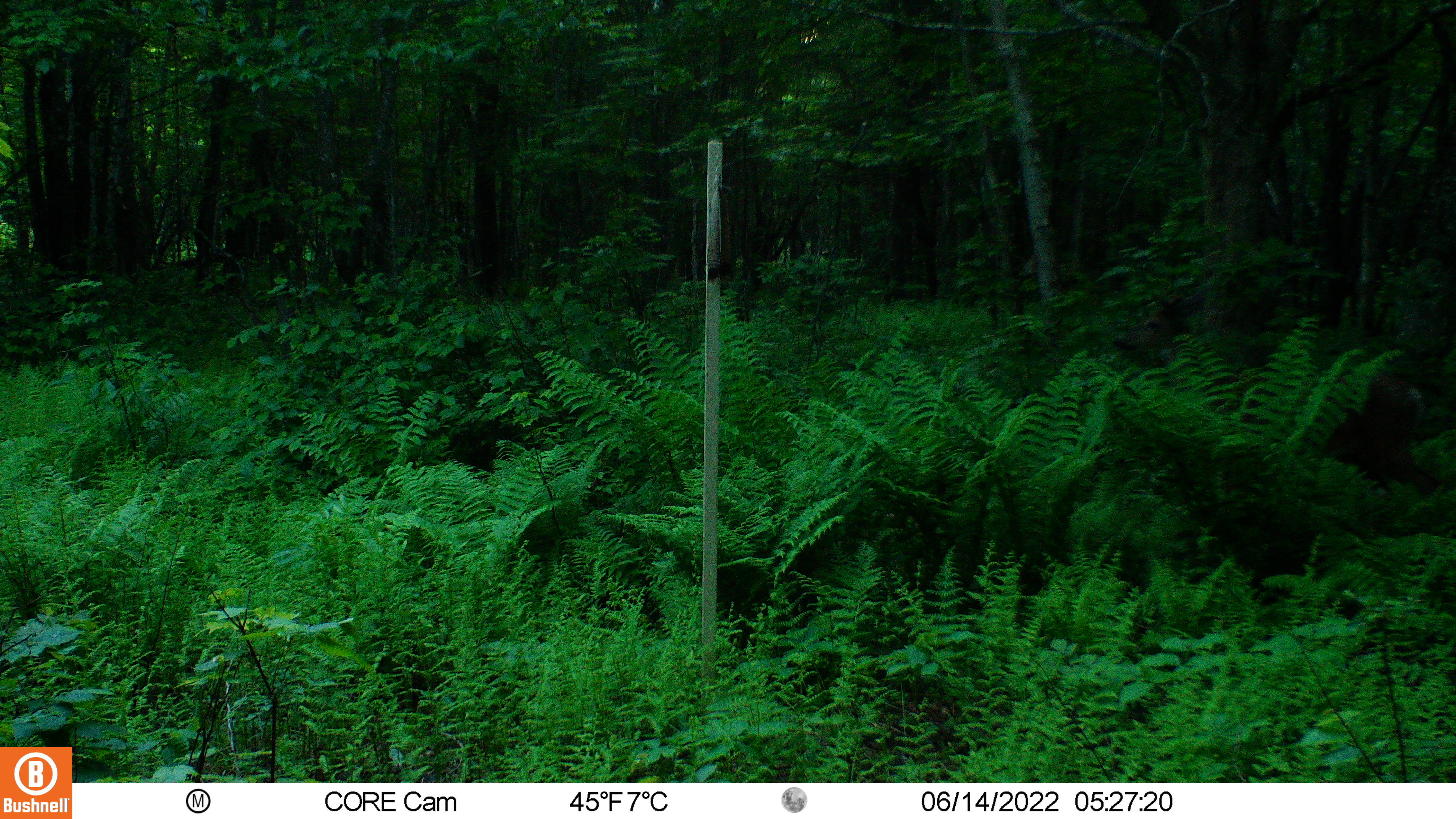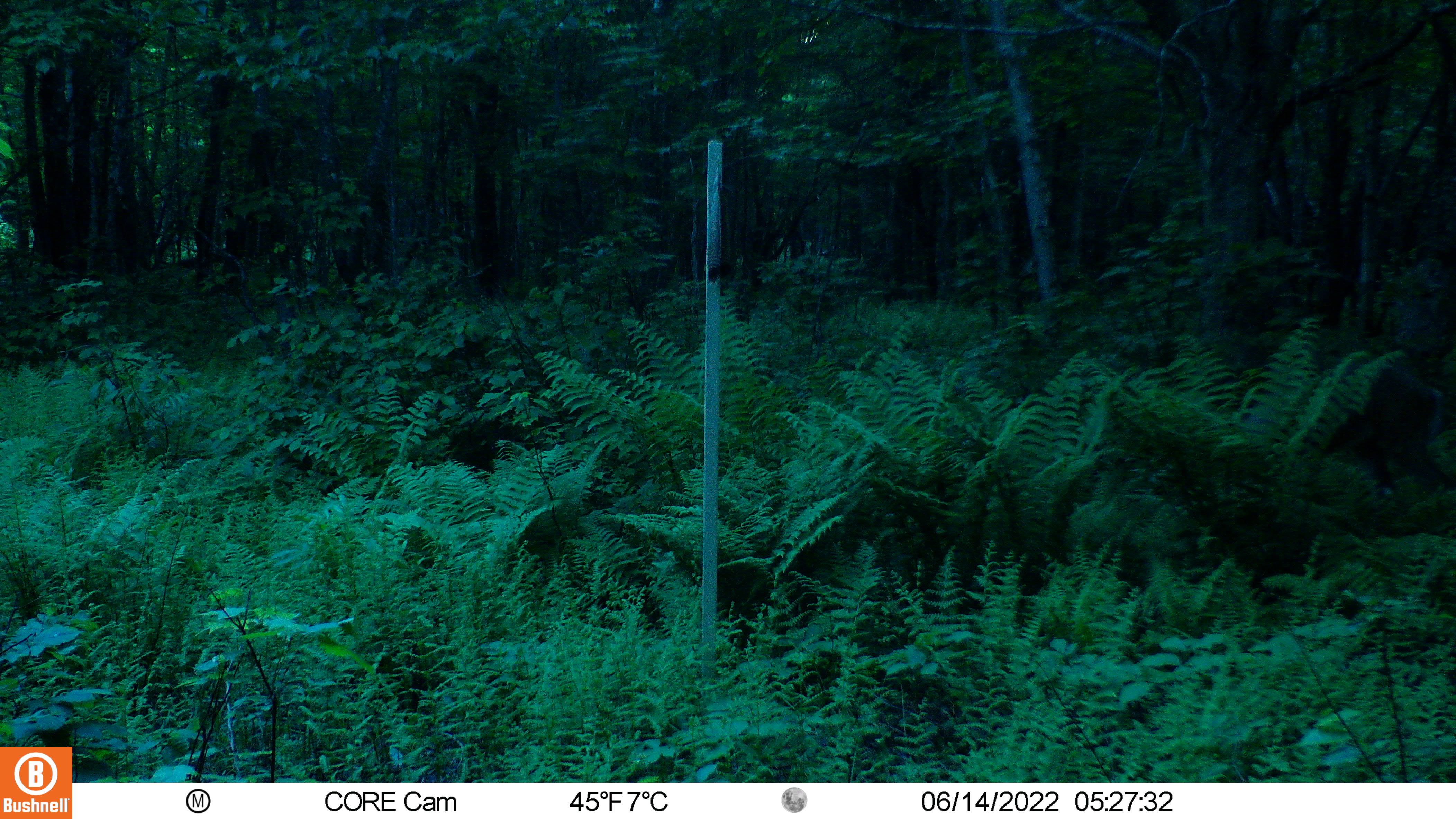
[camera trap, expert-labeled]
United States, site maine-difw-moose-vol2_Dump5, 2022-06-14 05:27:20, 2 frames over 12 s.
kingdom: Animalia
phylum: Chordata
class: Mammalia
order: Artiodactyla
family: Cervidae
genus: Odocoileus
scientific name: Odocoileus virginianus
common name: white-tailed deer